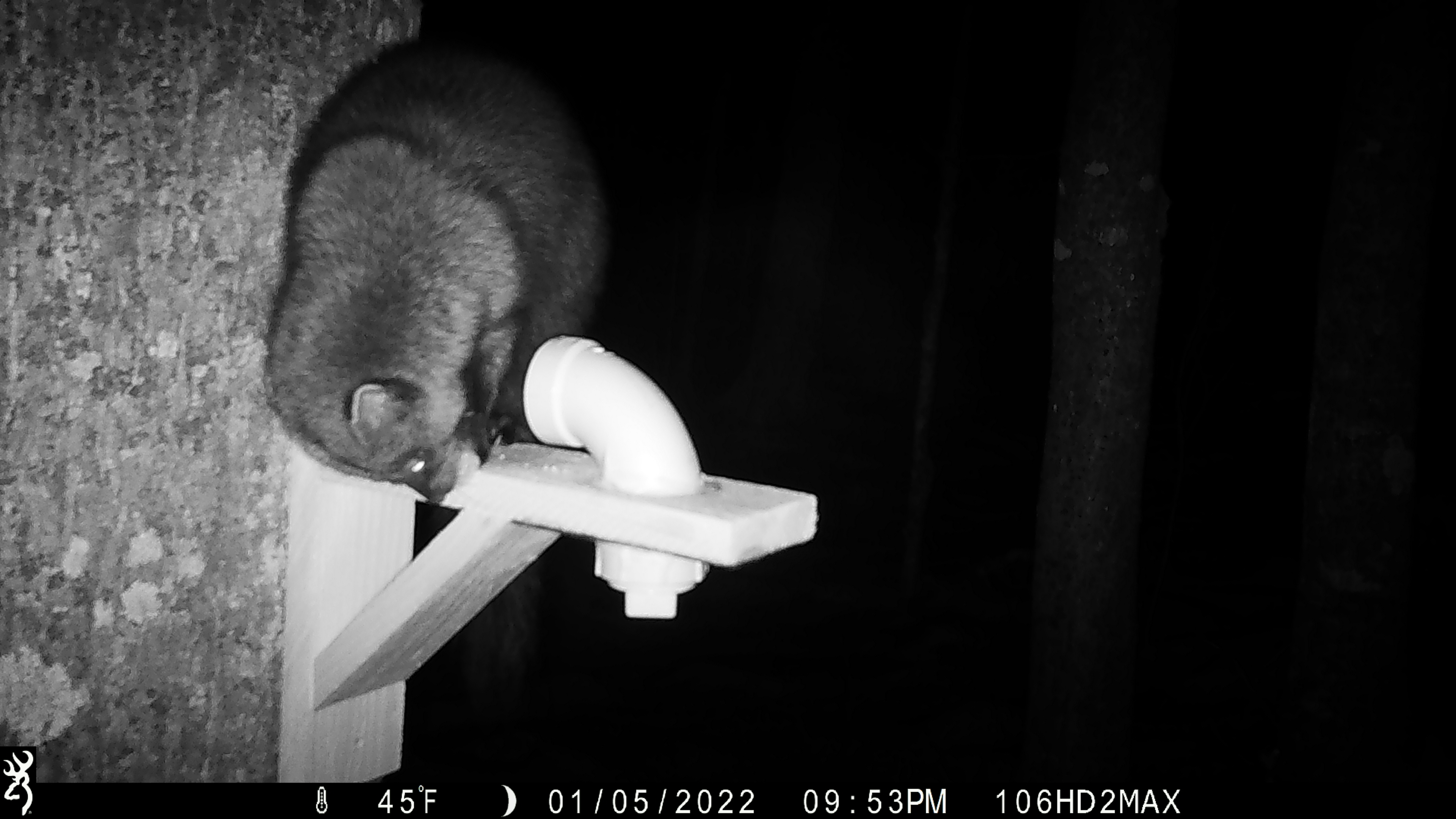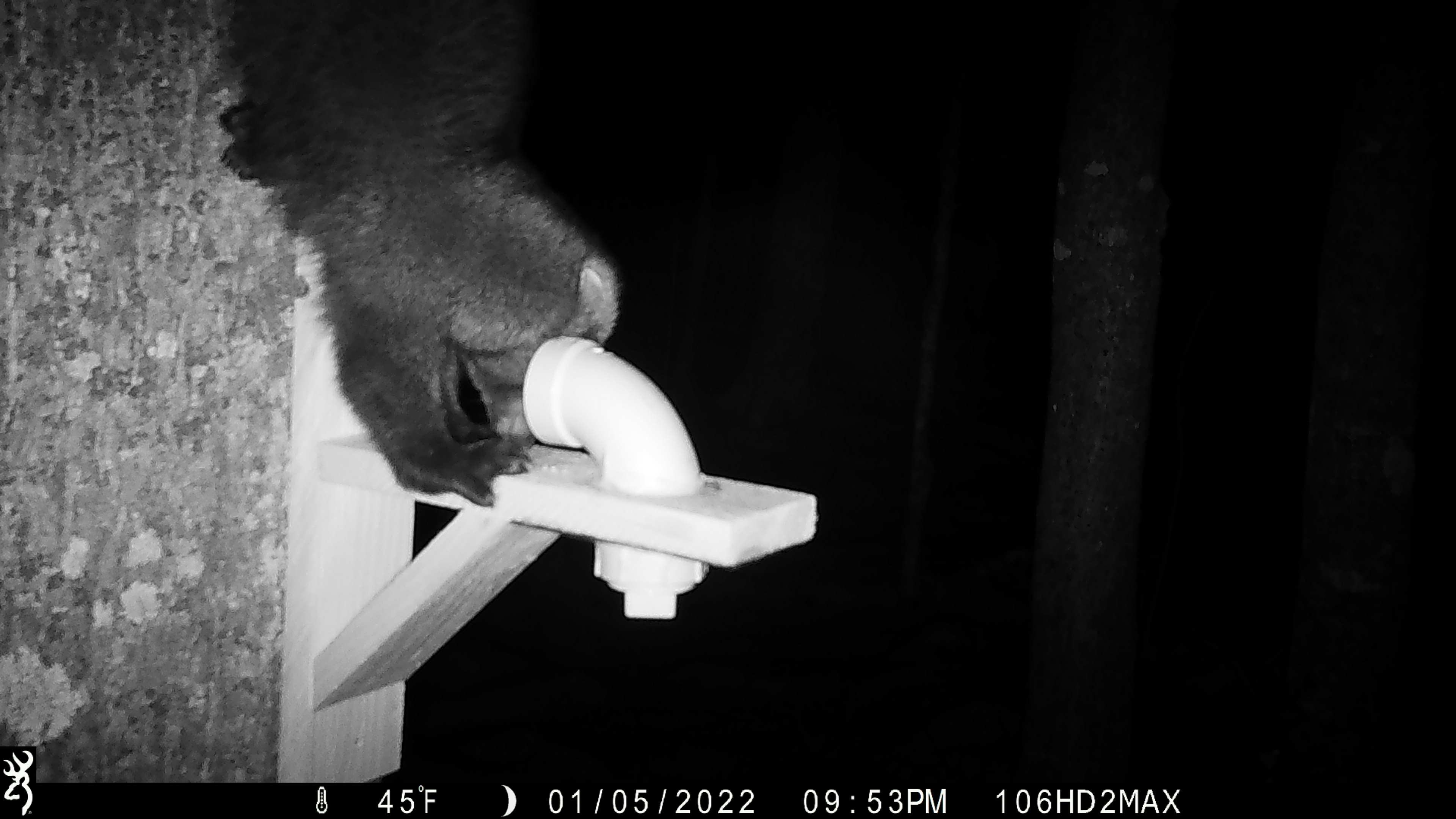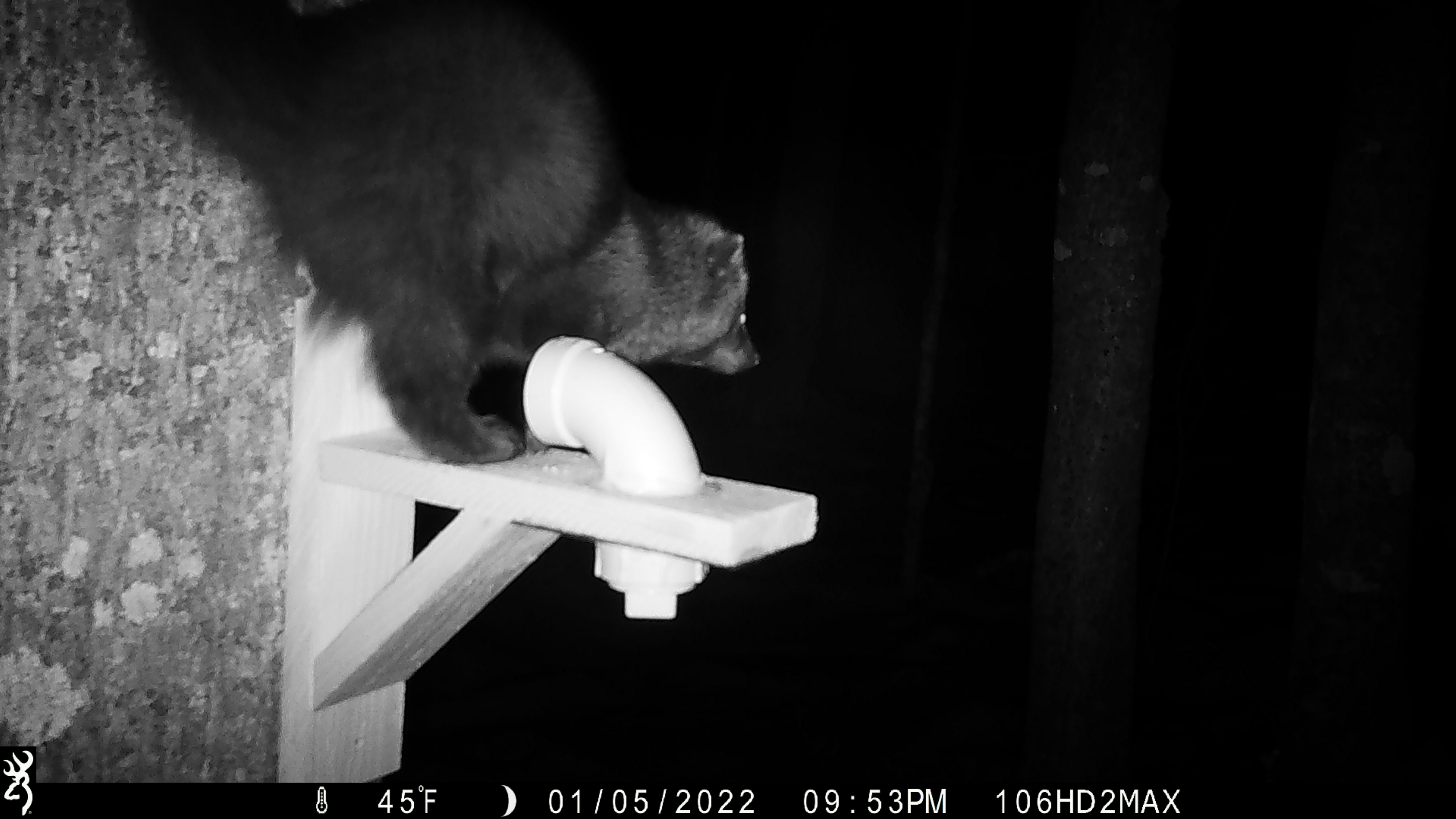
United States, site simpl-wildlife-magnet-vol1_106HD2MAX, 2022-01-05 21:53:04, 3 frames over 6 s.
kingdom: Animalia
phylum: Chordata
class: Mammalia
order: Carnivora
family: Mustelidae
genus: Pekania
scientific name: Pekania pennanti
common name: fisher